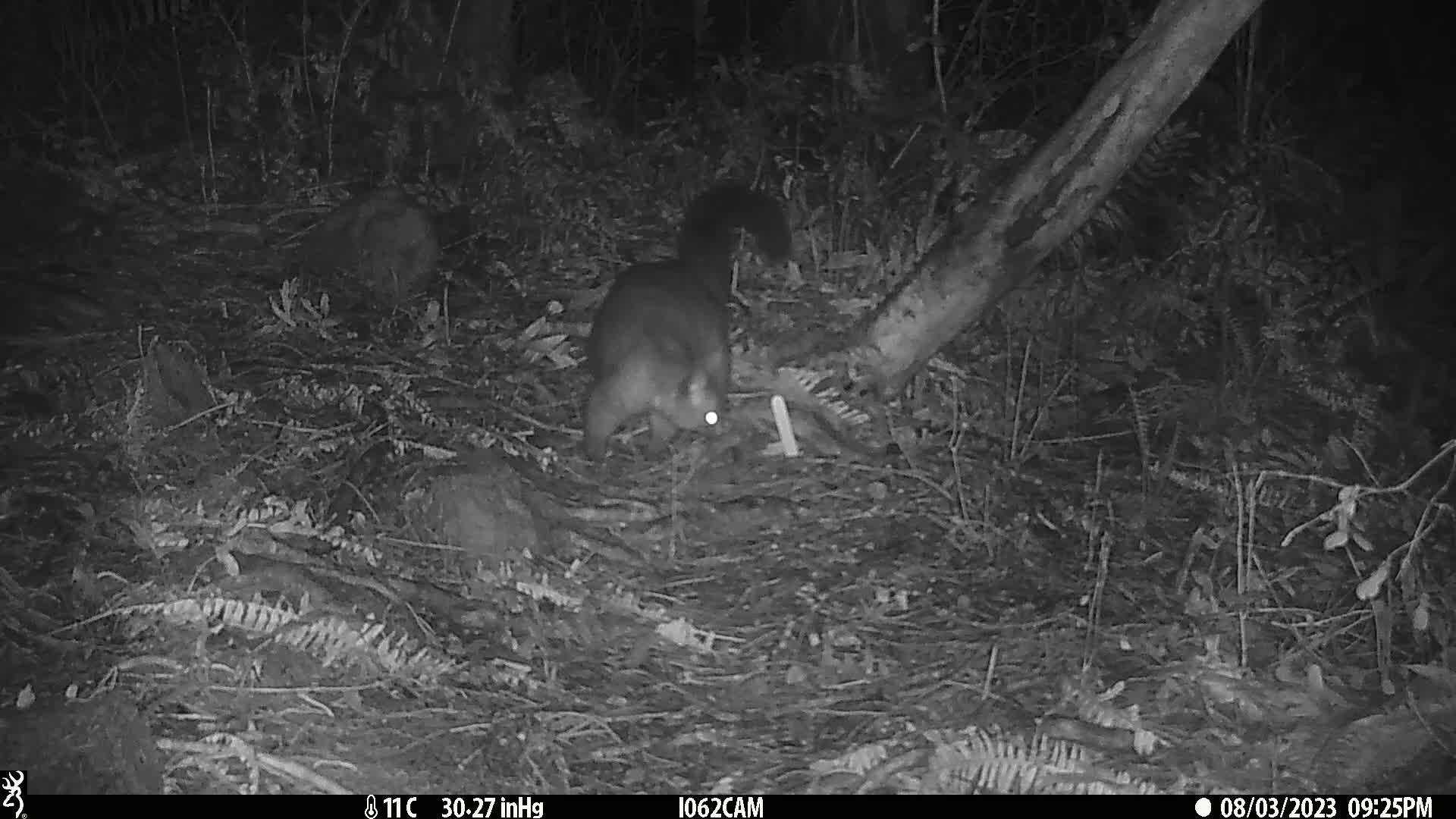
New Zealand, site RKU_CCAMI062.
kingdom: Animalia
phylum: Chordata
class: Mammalia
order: Diprotodontia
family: Phalangeridae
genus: Trichosurus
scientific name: Trichosurus vulpecula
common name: common brushtail possum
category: possum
Possum (common brushtail possum) (Trichosurus vulpecula).